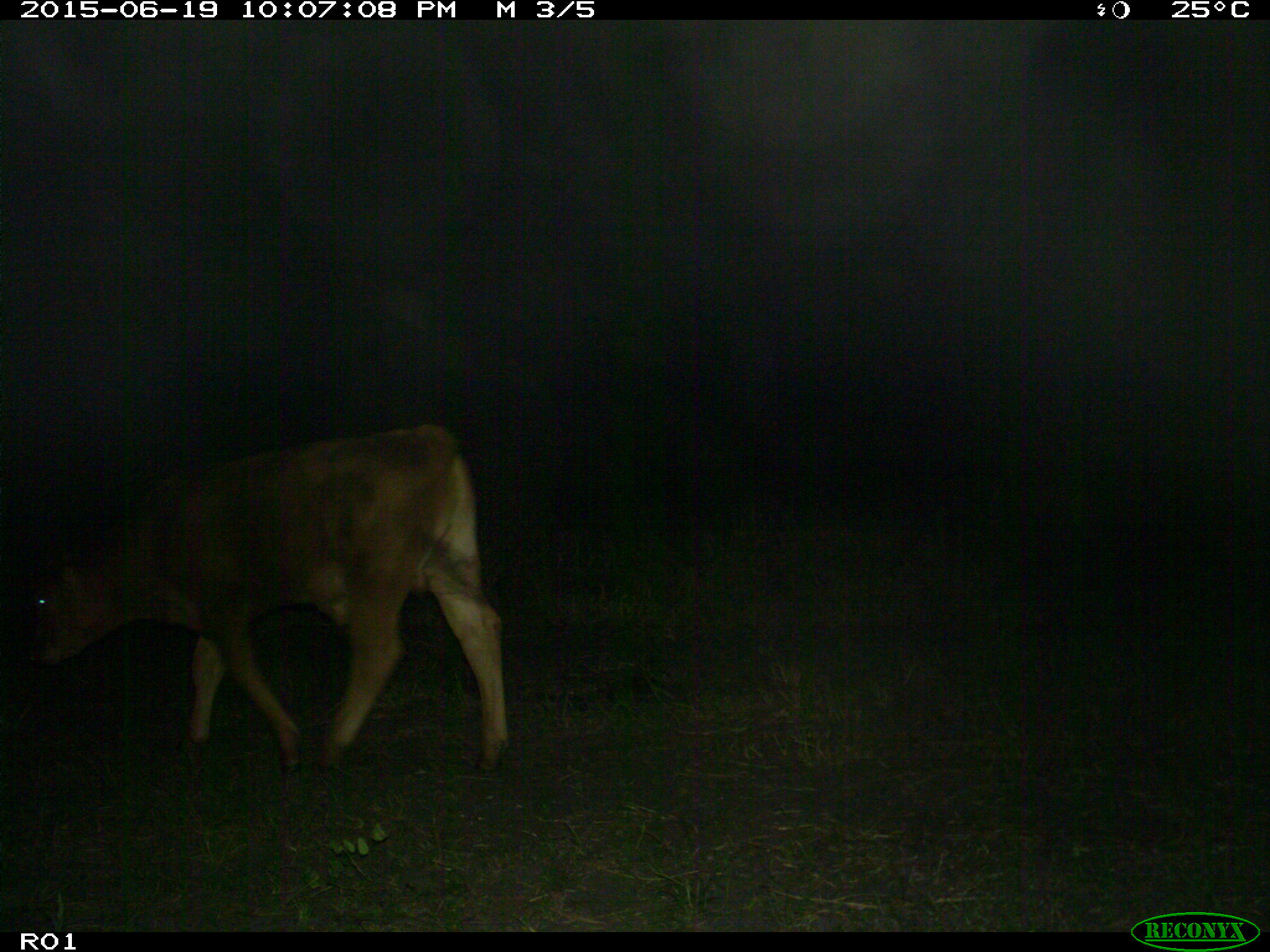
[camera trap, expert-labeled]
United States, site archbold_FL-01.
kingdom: Animalia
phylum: Chordata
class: Mammalia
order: Artiodactyla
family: Bovidae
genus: Bos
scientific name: Bos taurus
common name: domestic cow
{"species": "Bos taurus (domestic cow)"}